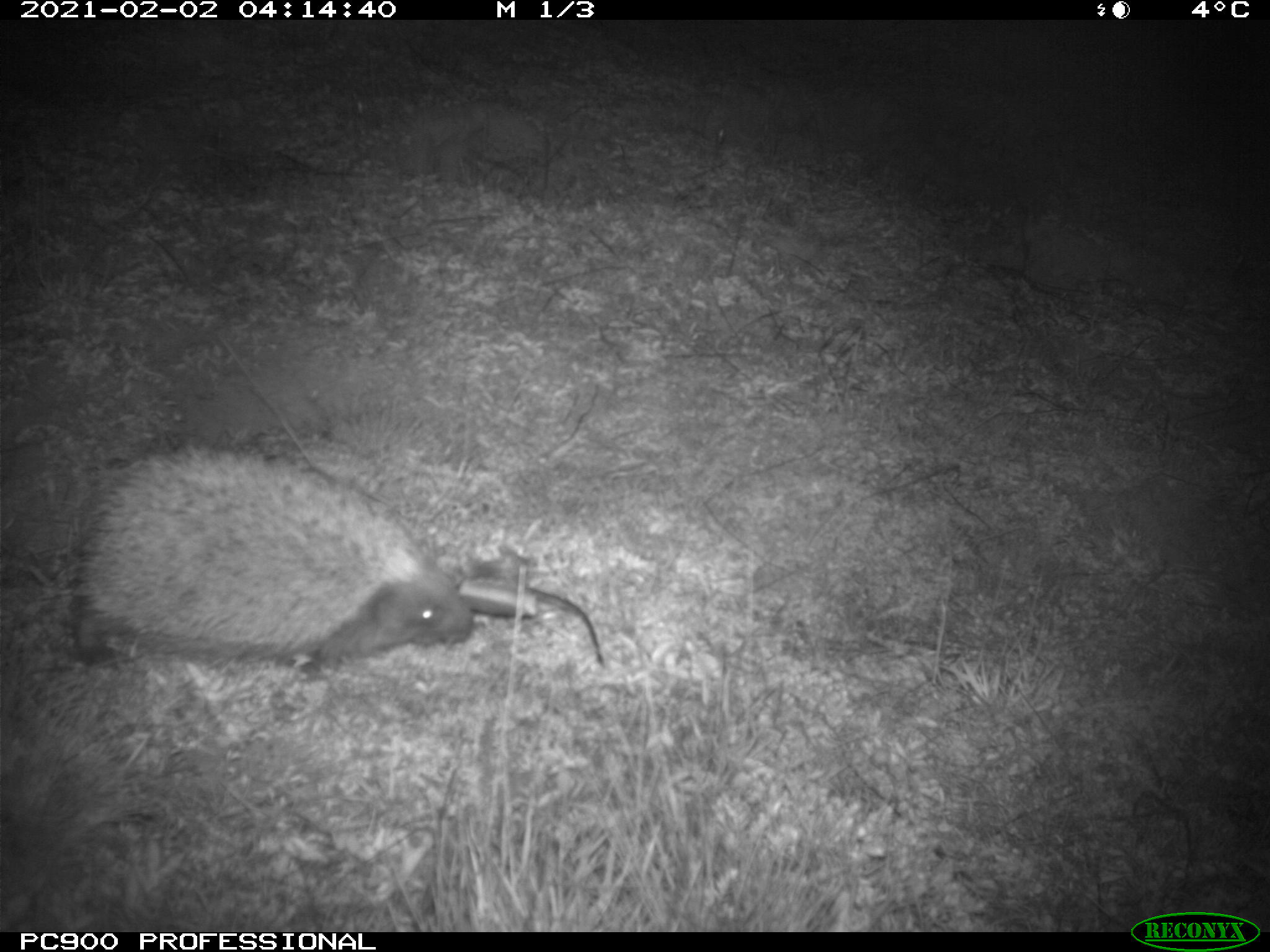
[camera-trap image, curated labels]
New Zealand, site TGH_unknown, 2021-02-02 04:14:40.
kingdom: Animalia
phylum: Chordata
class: Mammalia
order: Eulipotyphla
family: Erinaceidae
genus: Erinaceus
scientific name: Erinaceus europaeus europaeus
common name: european hedgehog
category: hedgehog